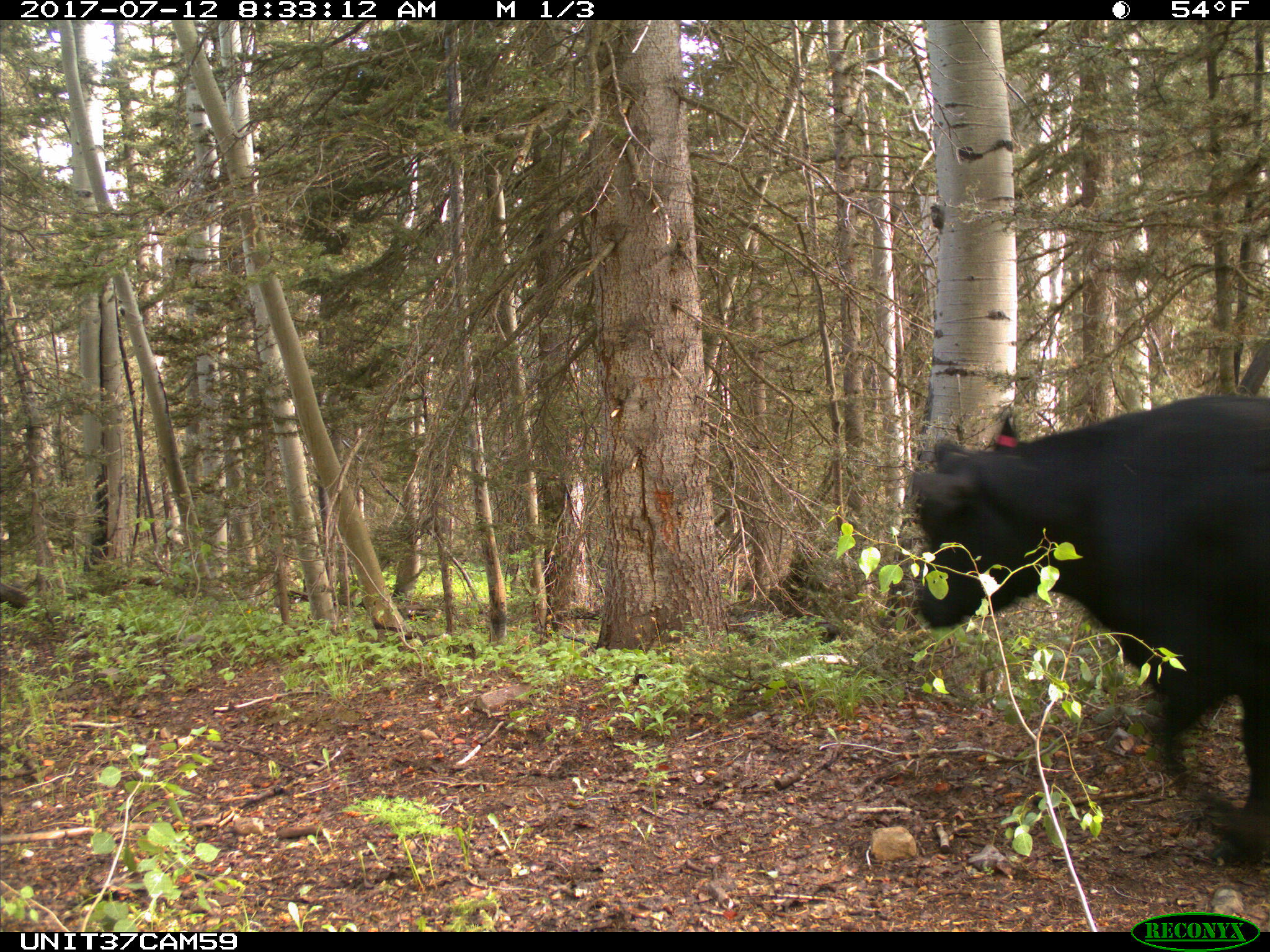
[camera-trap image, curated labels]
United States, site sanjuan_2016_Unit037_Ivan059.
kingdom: Animalia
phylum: Chordata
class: Mammalia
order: Artiodactyla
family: Bovidae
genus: Bos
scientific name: Bos taurus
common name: domestic cow